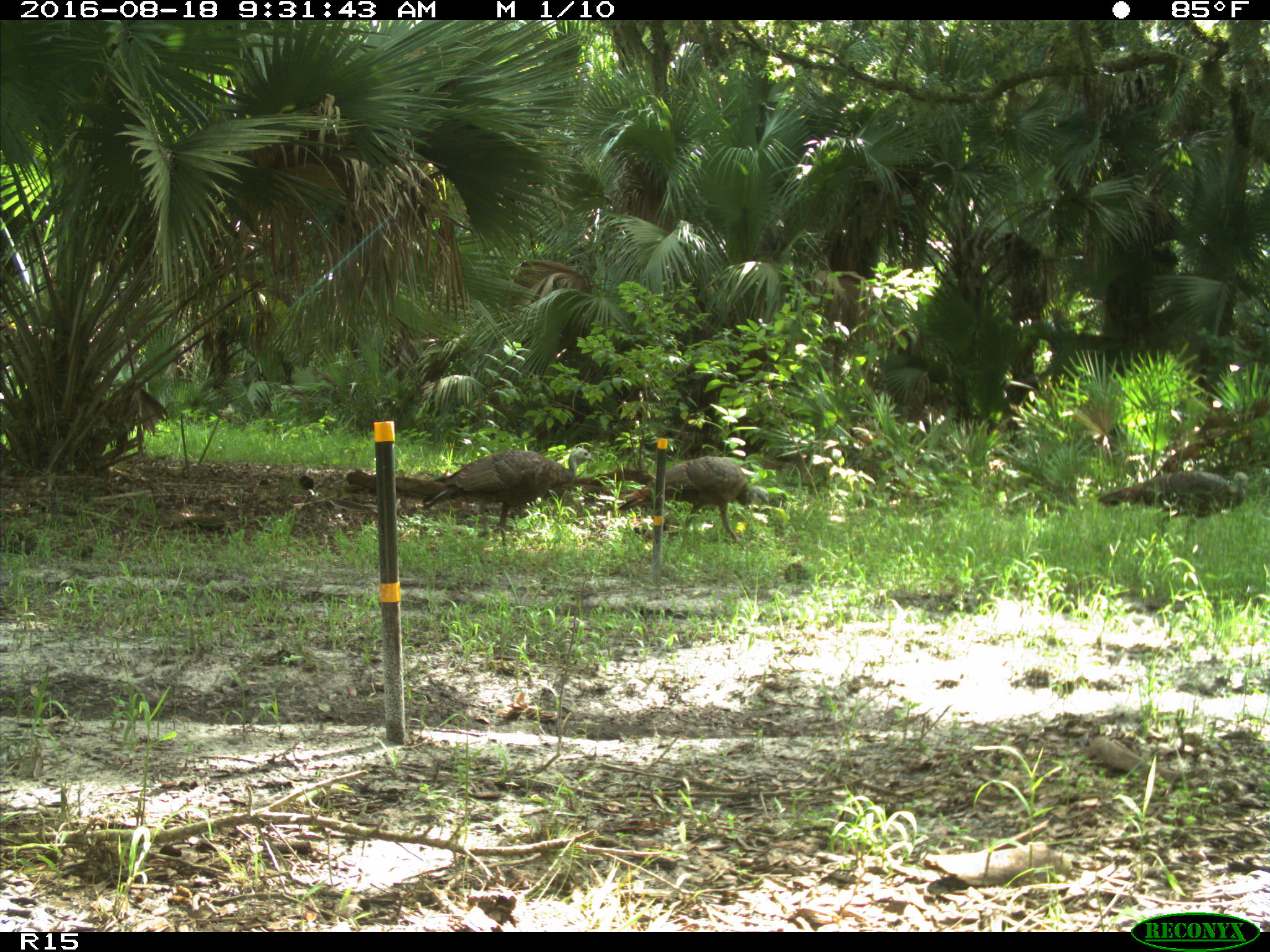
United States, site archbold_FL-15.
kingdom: Animalia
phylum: Chordata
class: Aves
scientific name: Aves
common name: birds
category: unidentified bird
Unidentified bird (birds) (Aves).